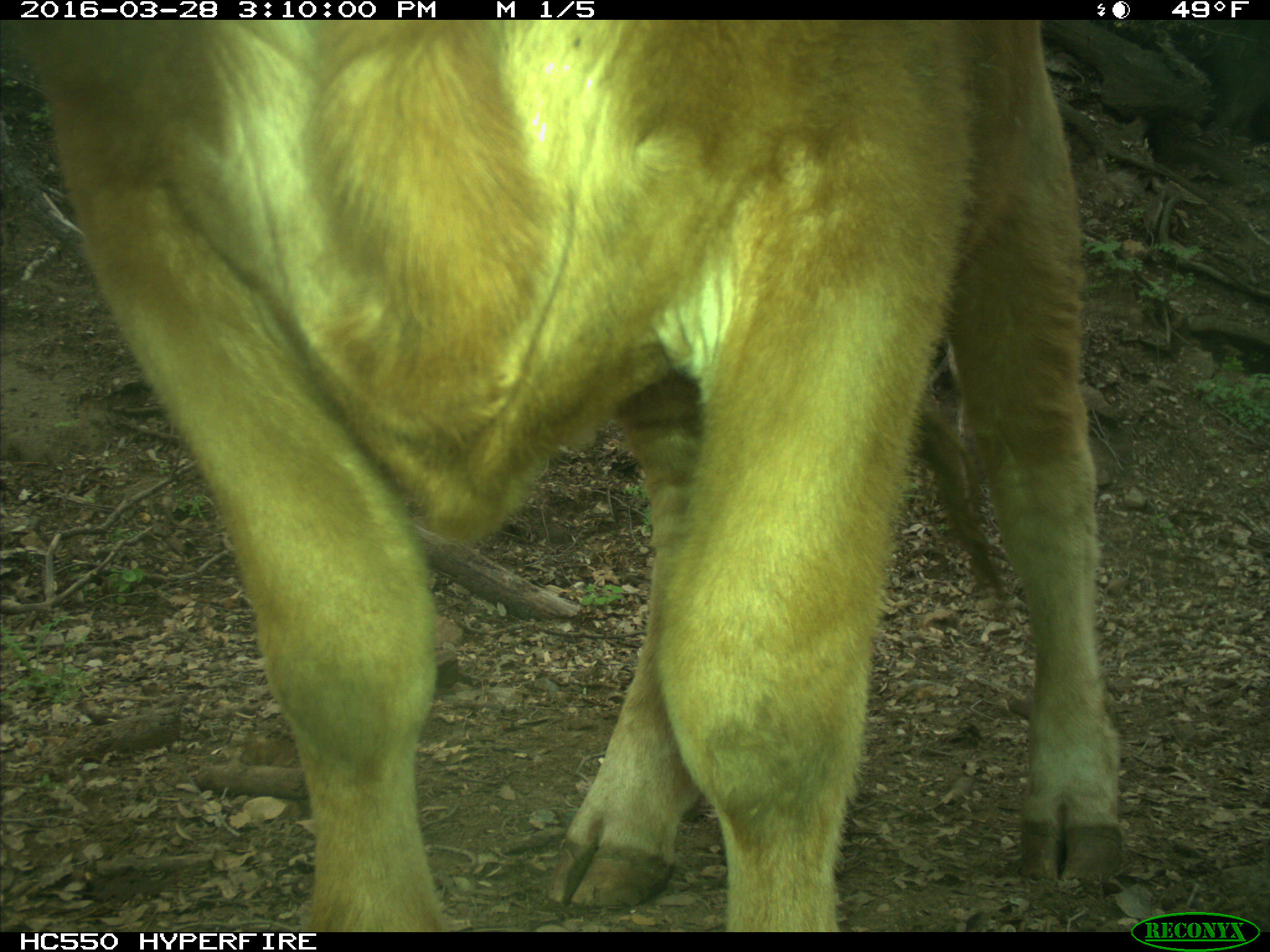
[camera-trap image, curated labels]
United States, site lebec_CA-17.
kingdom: Animalia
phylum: Chordata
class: Mammalia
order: Artiodactyla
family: Bovidae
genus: Bos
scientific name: Bos taurus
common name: domestic cow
Bos taurus (domestic cow).